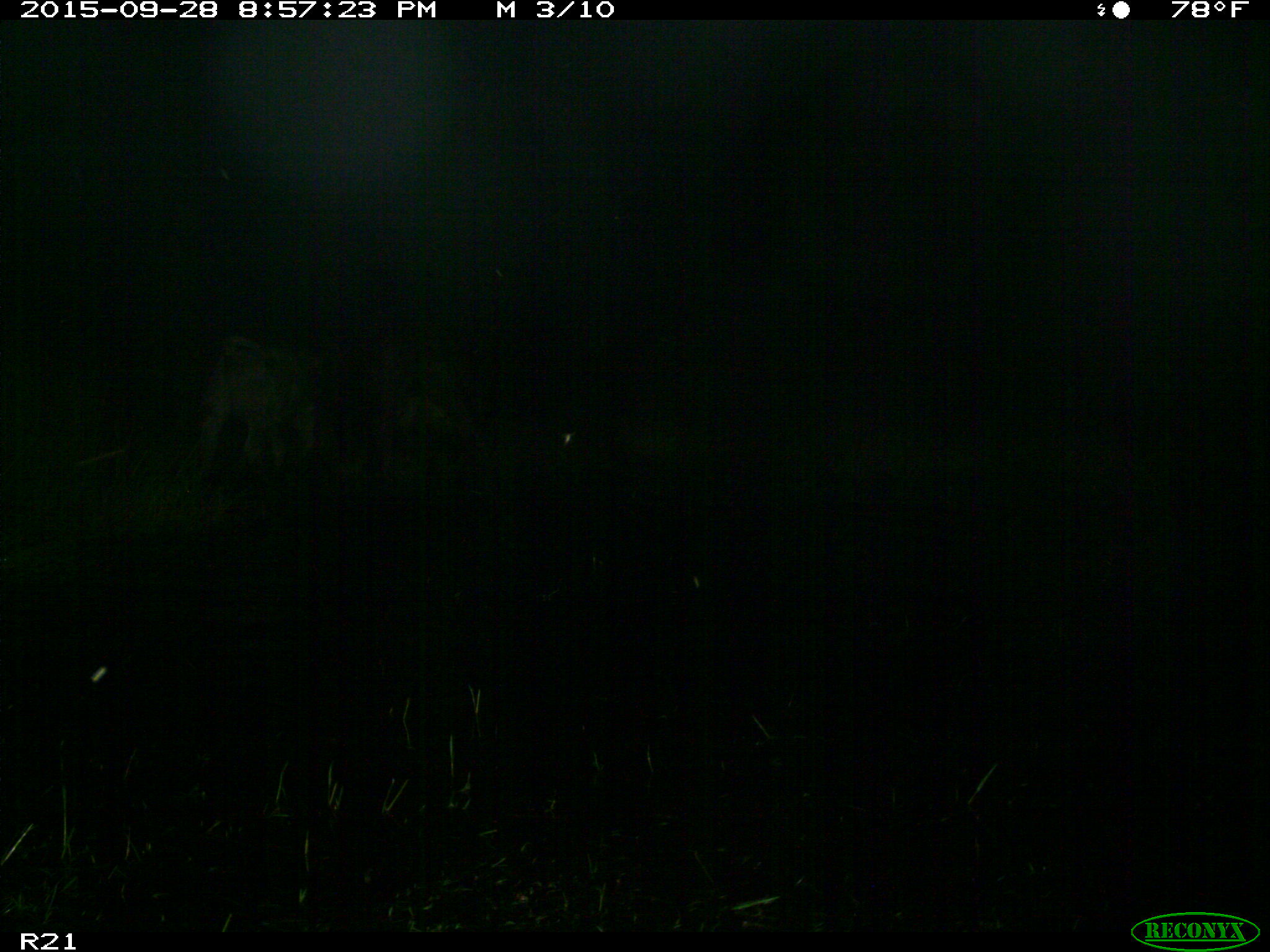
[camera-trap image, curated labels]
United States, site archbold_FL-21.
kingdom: Animalia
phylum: Chordata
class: Mammalia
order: Artiodactyla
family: Bovidae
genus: Bos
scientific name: Bos taurus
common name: domestic cow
Bos taurus (domestic cow).